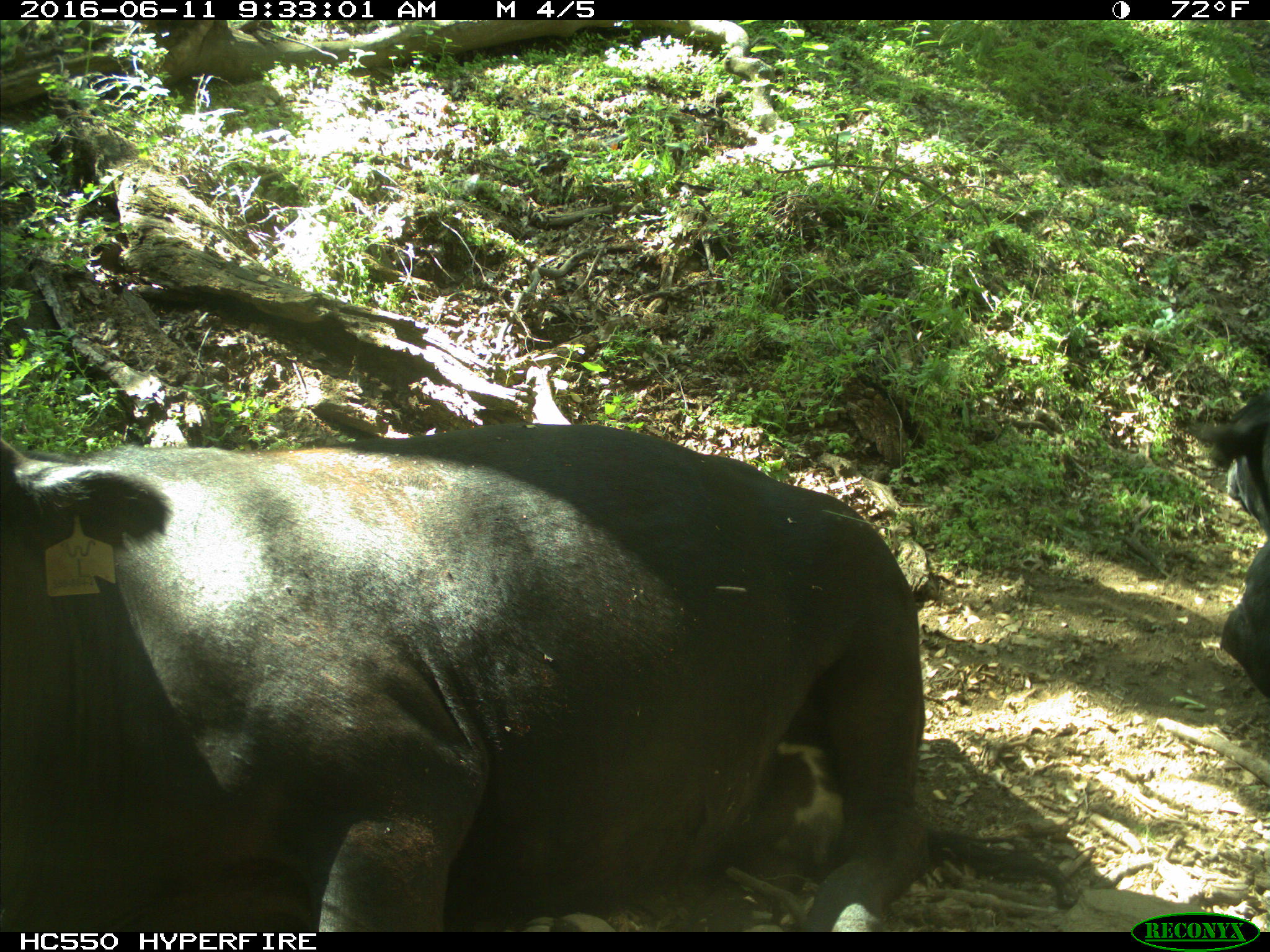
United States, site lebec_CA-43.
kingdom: Animalia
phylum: Chordata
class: Mammalia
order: Artiodactyla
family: Bovidae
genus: Bos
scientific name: Bos taurus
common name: domestic cow